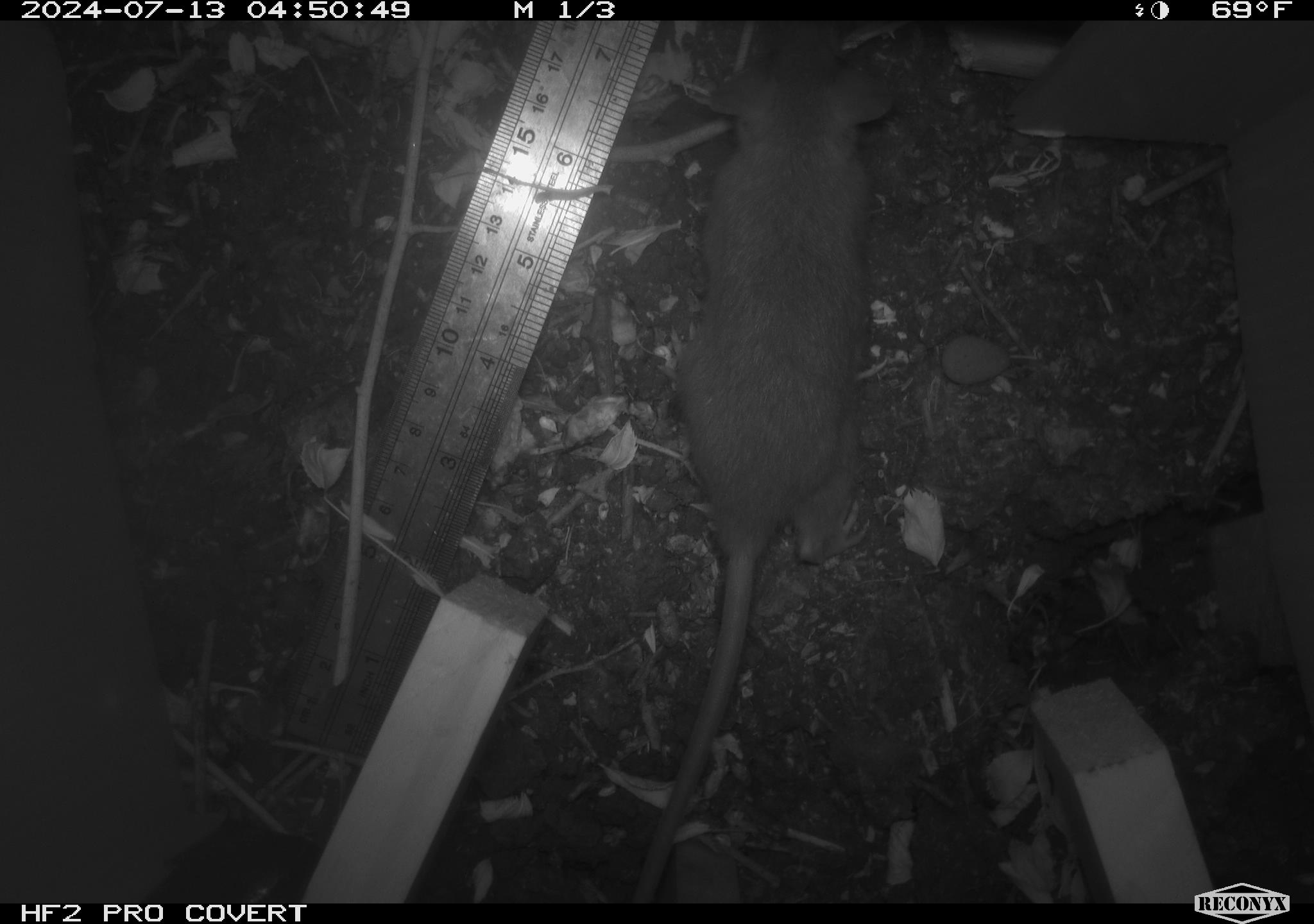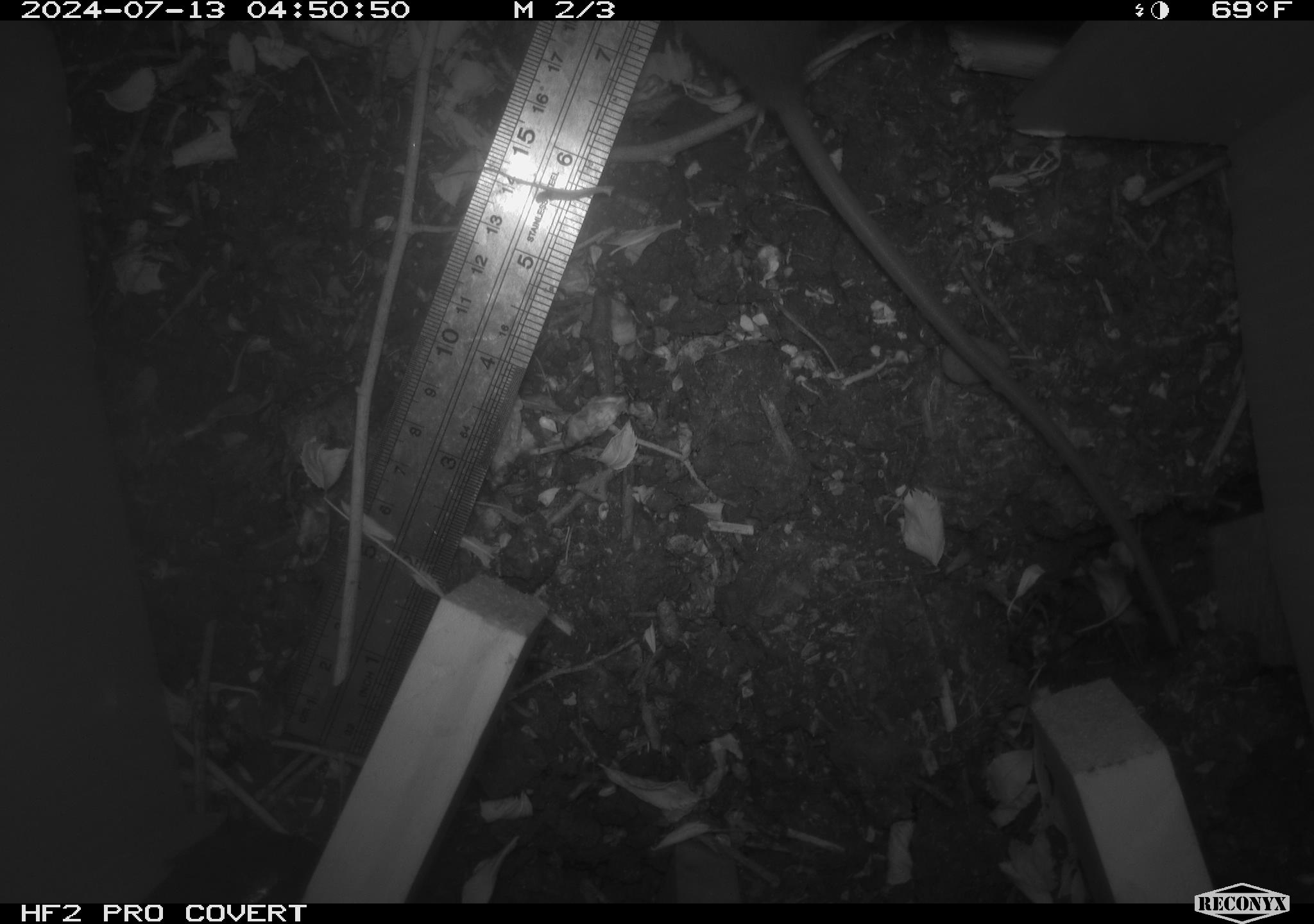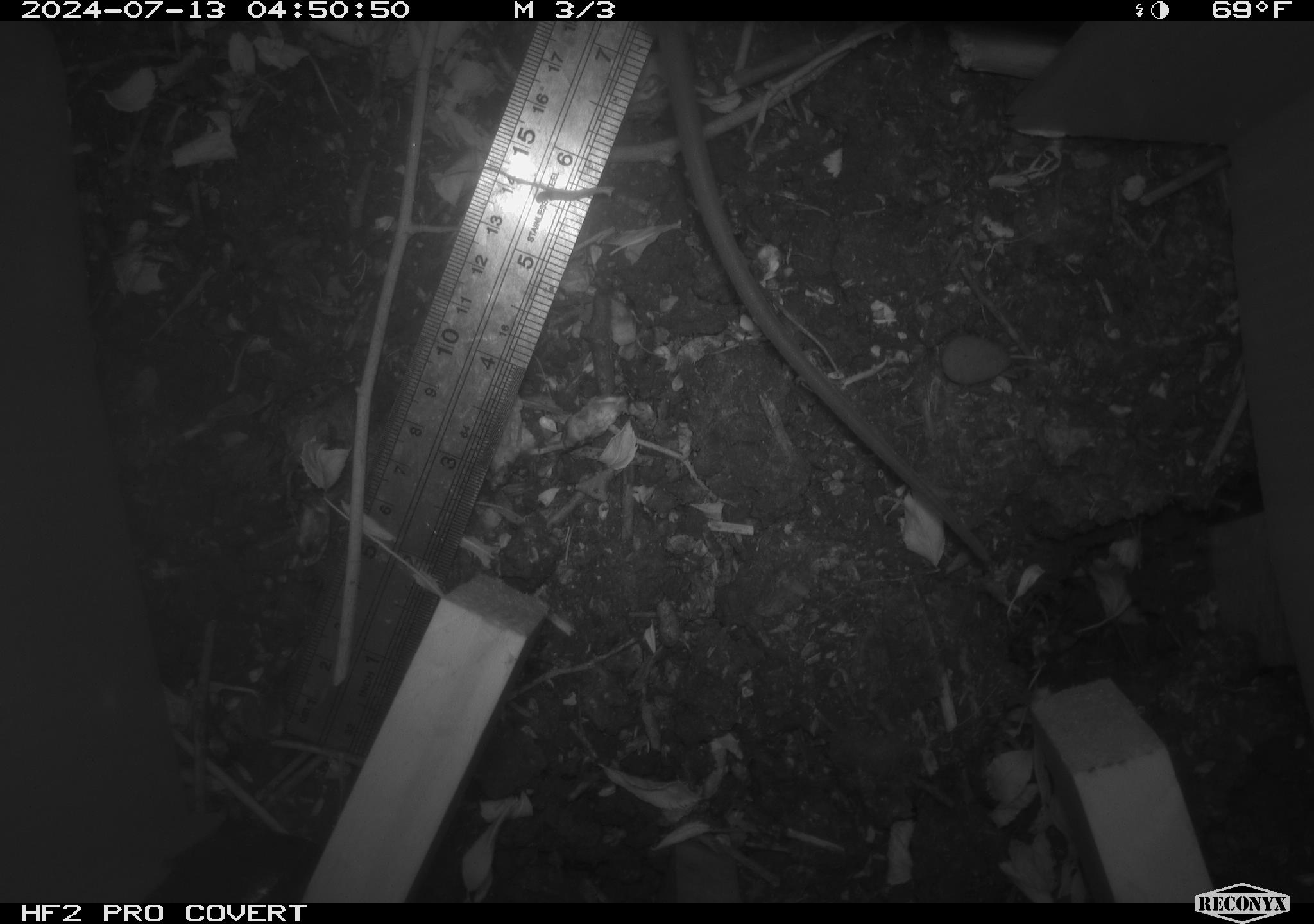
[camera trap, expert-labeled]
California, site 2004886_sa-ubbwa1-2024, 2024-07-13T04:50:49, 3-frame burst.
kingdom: Animalia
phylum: Chordata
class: Mammalia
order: Rodentia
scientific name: Rodentia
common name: woodrat or rat or mouse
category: woodrat or rat or mouse species